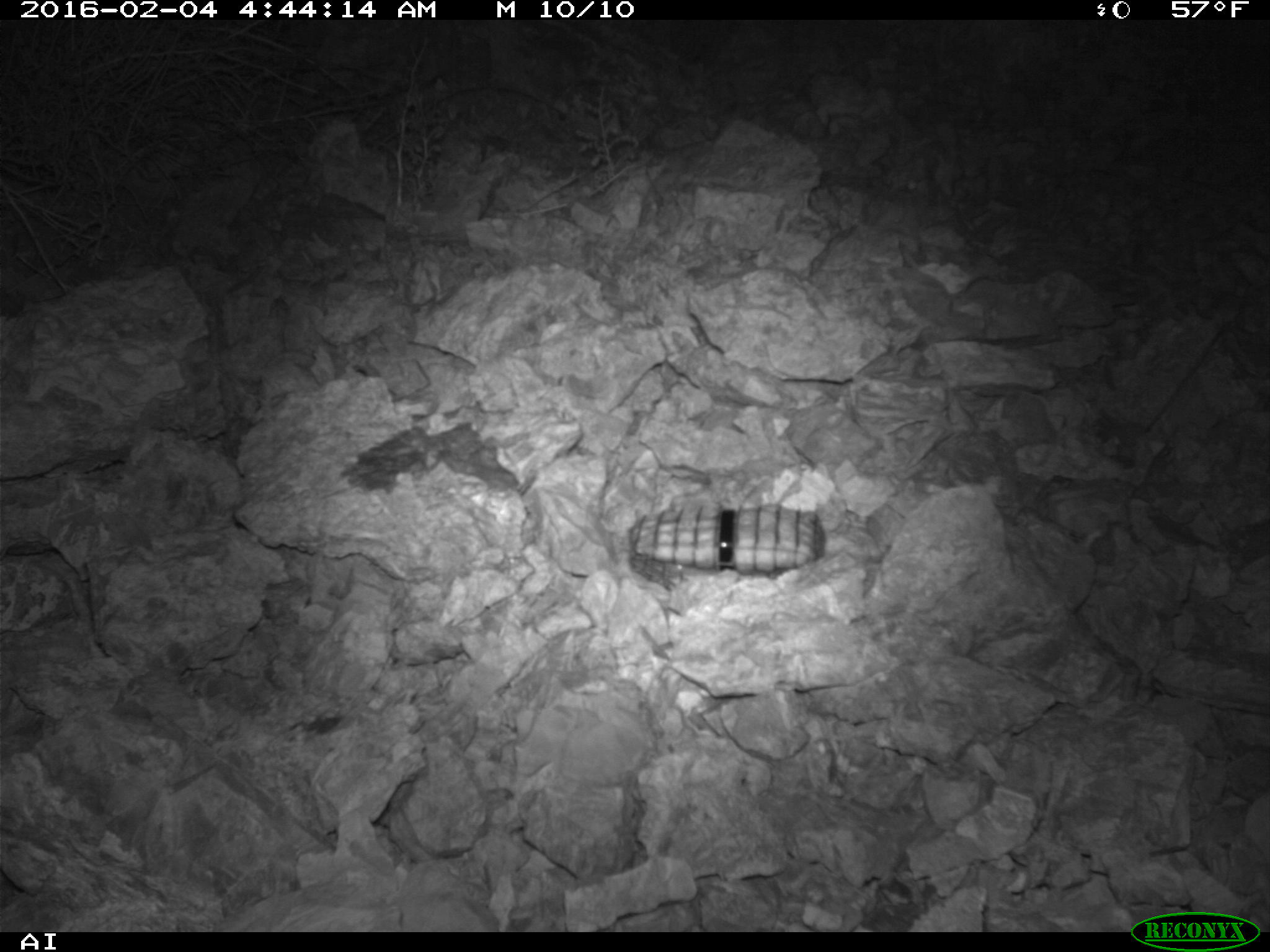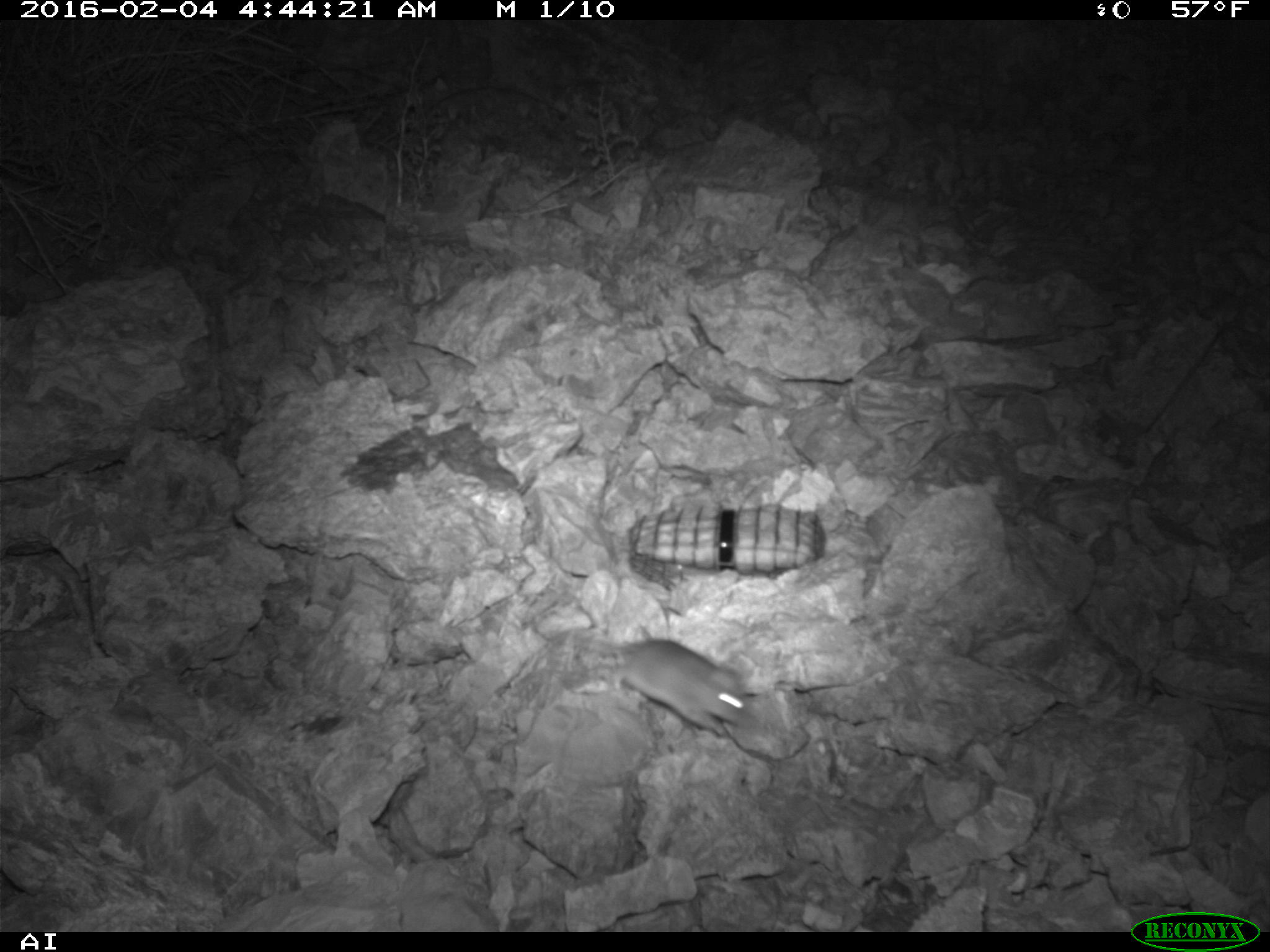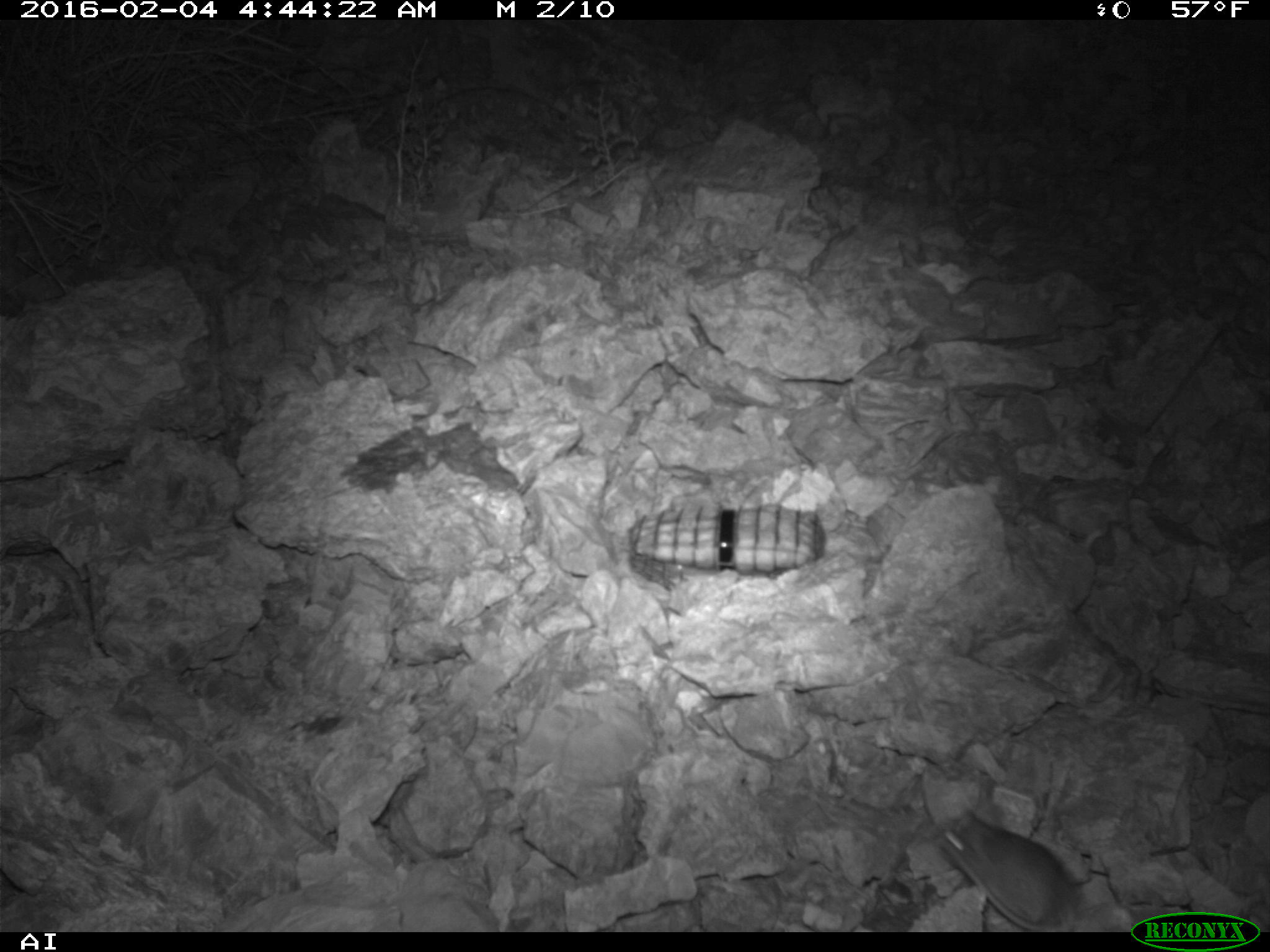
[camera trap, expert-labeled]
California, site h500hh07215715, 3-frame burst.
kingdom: Animalia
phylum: Chordata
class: Mammalia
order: Rodentia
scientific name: Rodentia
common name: rodent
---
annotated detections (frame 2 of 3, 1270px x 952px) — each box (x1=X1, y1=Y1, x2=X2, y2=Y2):
rodent: (x1=573, y1=634, x2=752, y2=739)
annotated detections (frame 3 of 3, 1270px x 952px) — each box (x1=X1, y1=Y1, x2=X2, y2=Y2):
rodent: (x1=937, y1=808, x2=1077, y2=932)